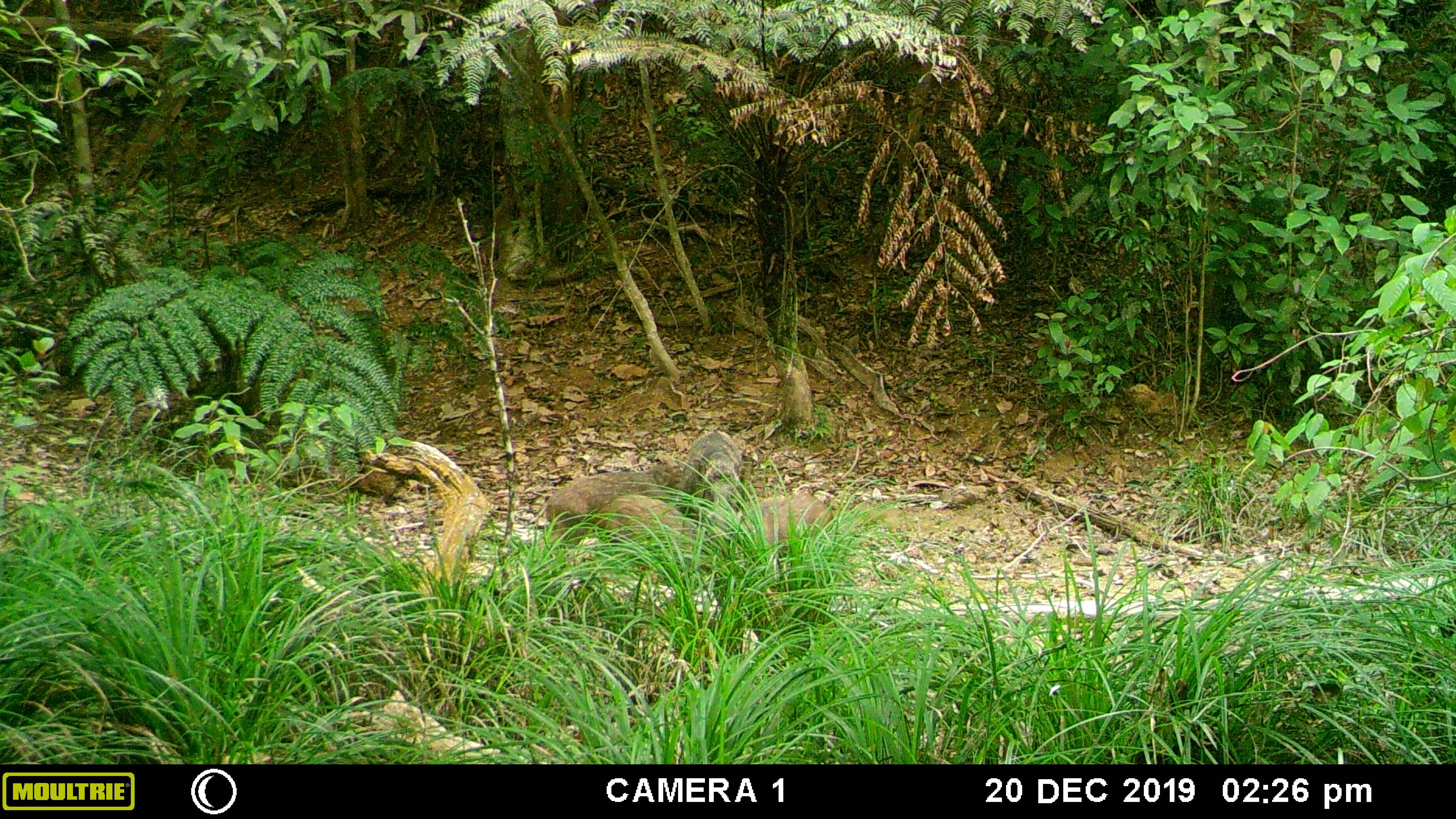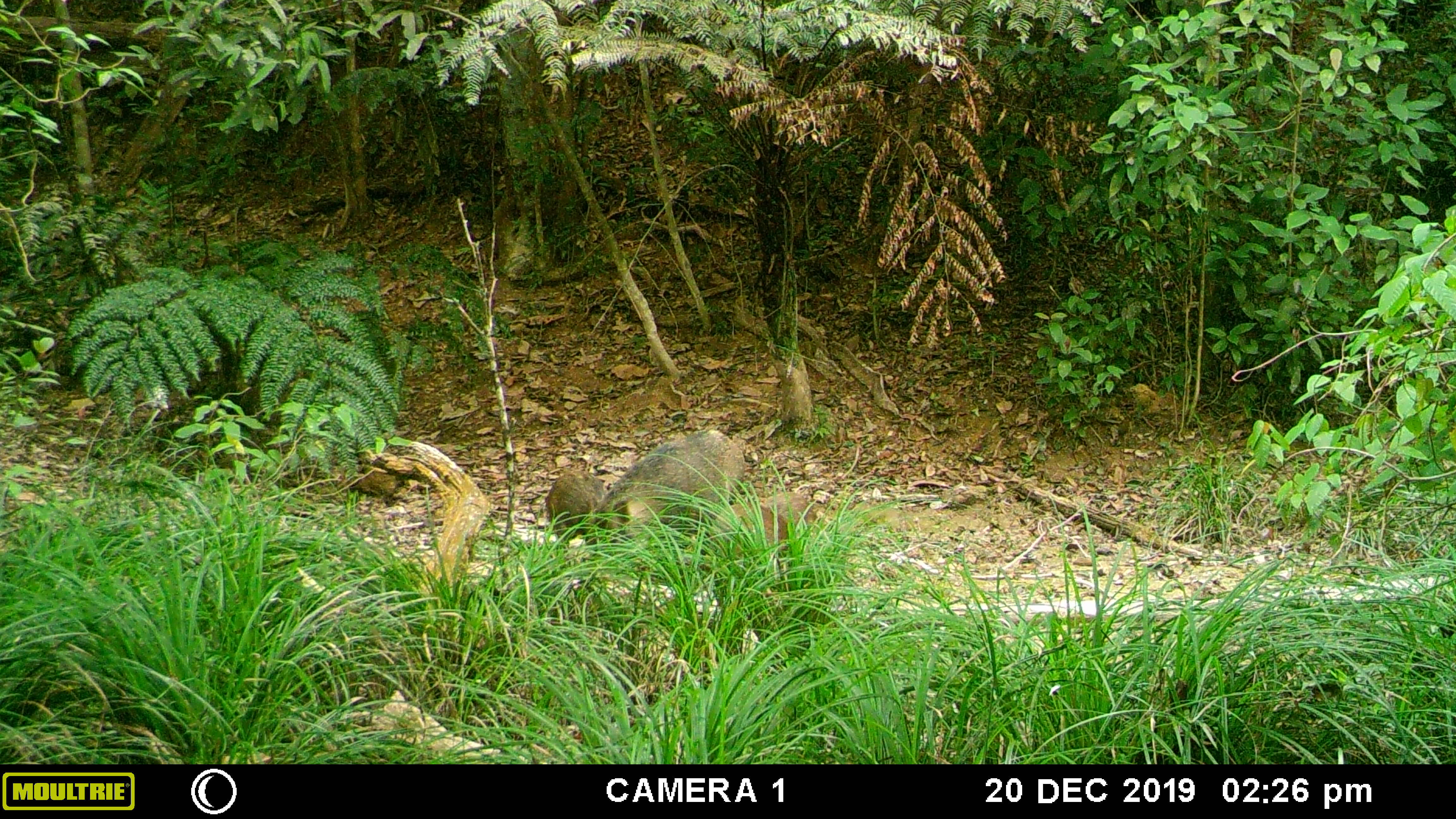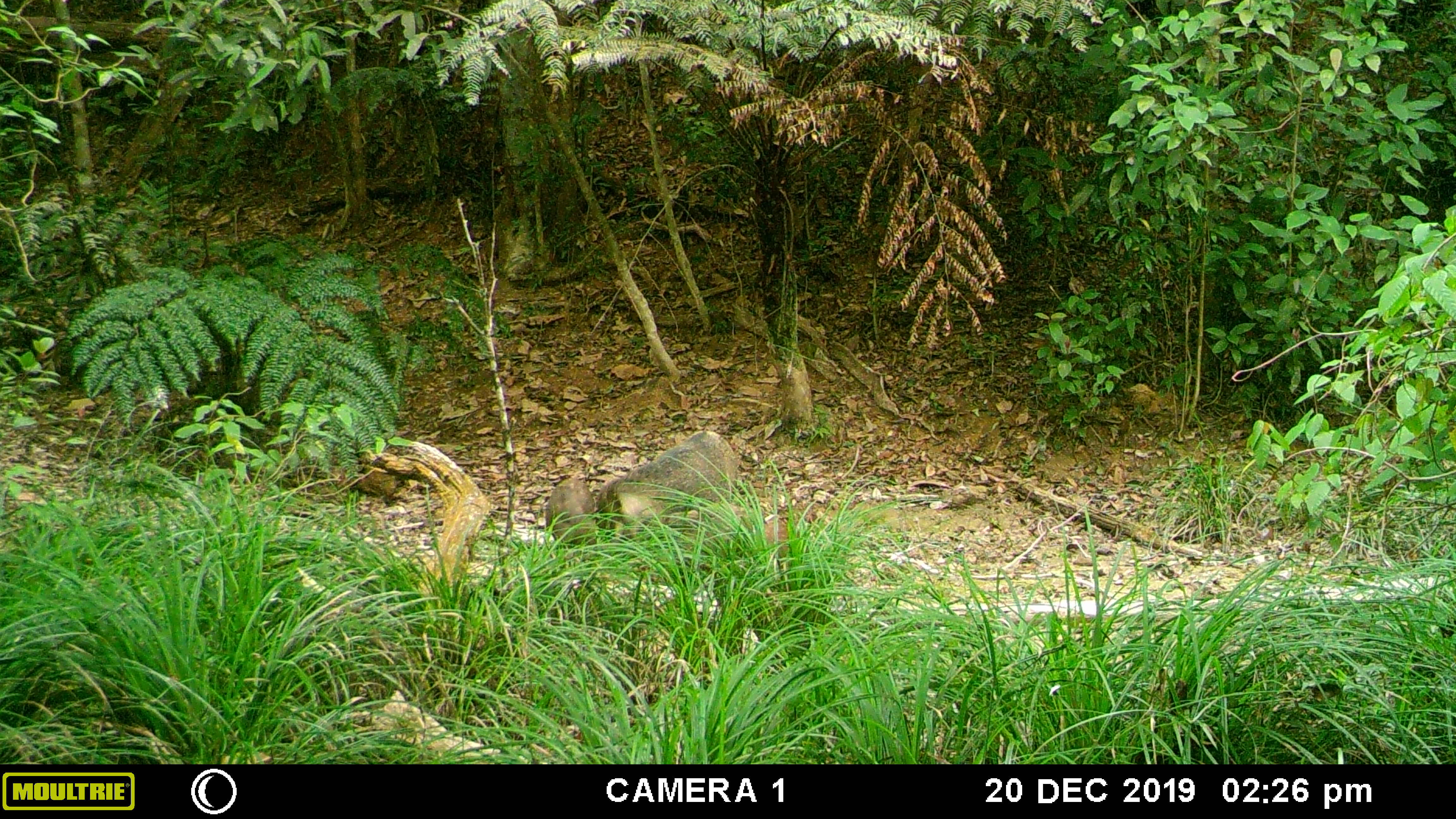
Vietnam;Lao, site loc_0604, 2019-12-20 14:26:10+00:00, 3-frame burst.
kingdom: Animalia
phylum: Chordata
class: Mammalia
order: Artiodactyla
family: Suidae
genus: Sus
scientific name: Sus scrofa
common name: eurasian wild pig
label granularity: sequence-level